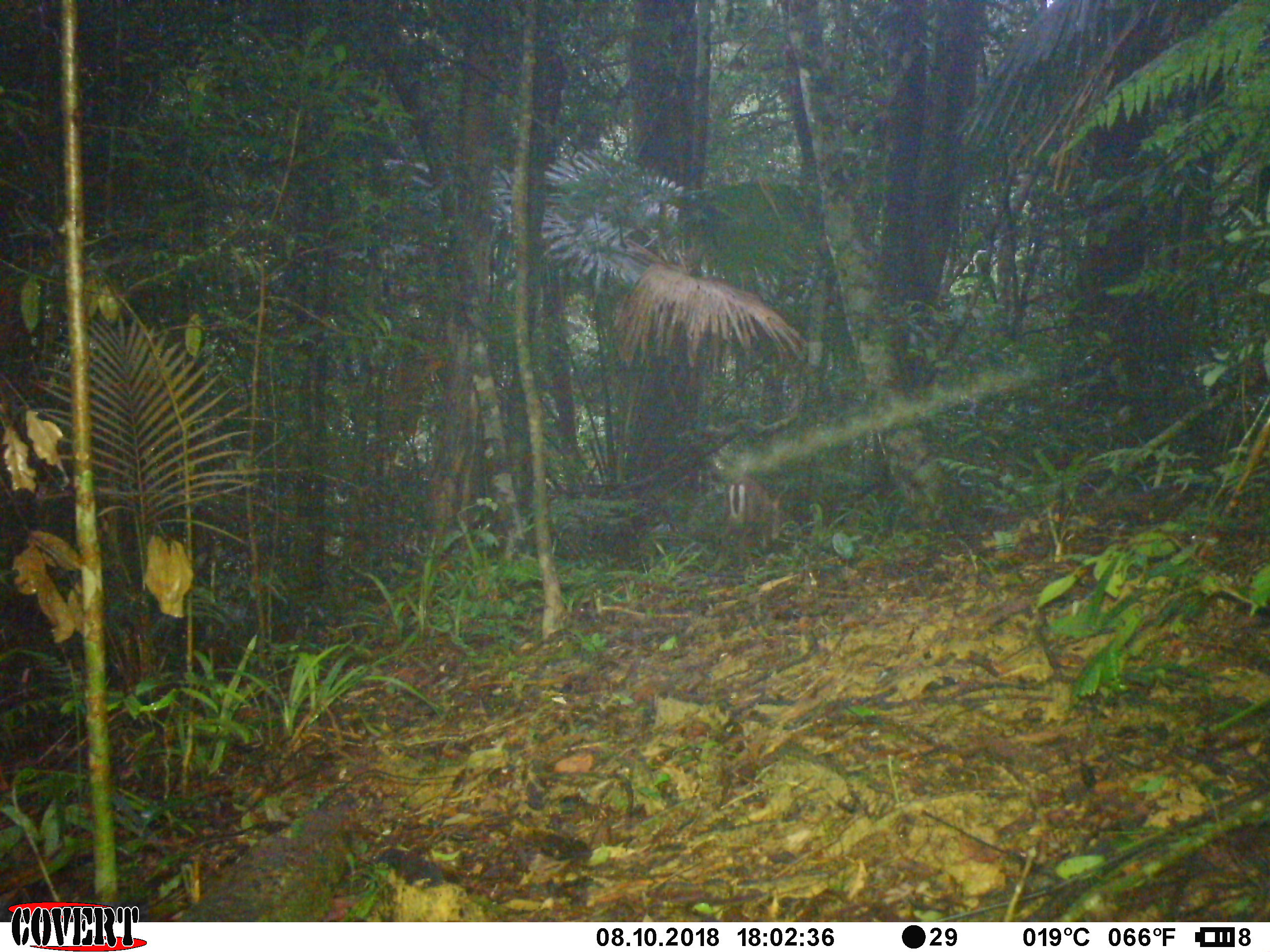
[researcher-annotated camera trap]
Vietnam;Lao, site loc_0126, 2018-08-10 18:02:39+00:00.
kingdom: Animalia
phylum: Chordata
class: Mammalia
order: Artiodactyla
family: Cervidae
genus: Muntiacus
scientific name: Muntiacus rooseveltorum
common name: roosevelt's muntjac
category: roosevelts muntjac group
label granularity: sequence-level